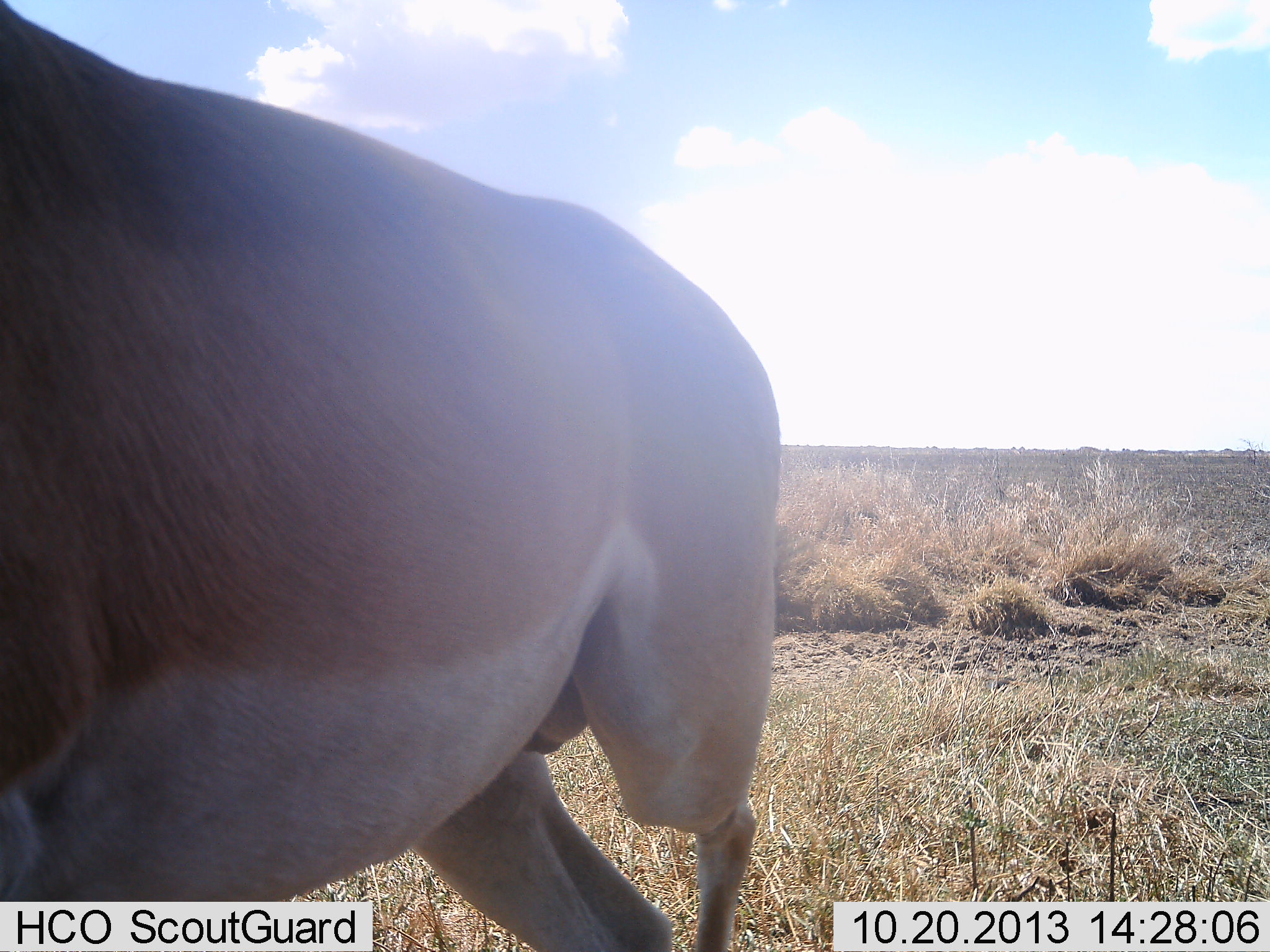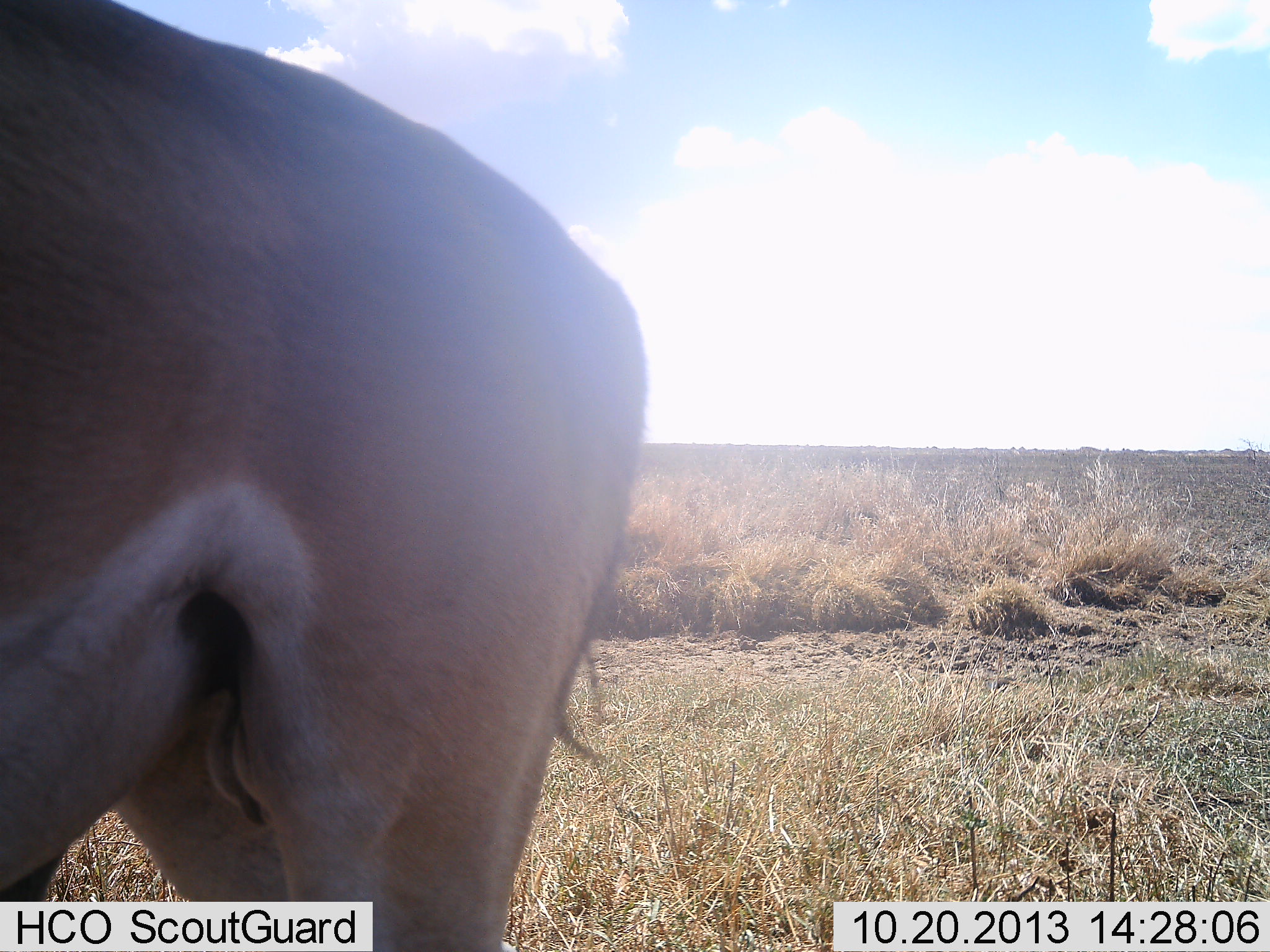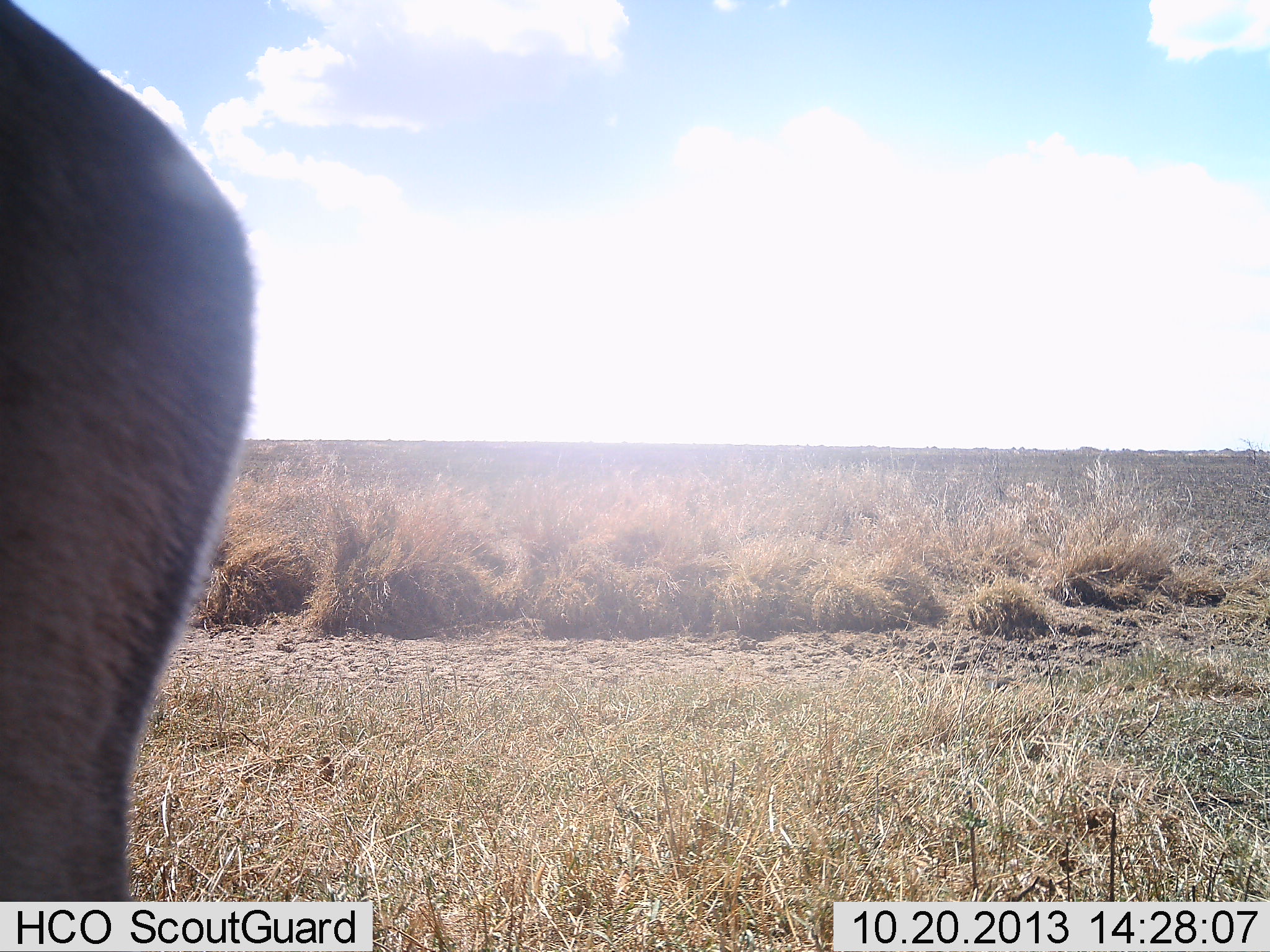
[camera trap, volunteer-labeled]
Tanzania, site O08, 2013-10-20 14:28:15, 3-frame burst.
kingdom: Animalia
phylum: Chordata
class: Mammalia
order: Artiodactyla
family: Bovidae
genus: Nanger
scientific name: Nanger granti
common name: grant's gazelle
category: gazellegrants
Gazellegrants (grant's gazelle) (Nanger granti), count 1. Behavior (volunteer vote fractions): standing 28%, resting 0%, moving 72%, interacting 0%. Young present (vote fraction): 0%. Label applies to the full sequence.